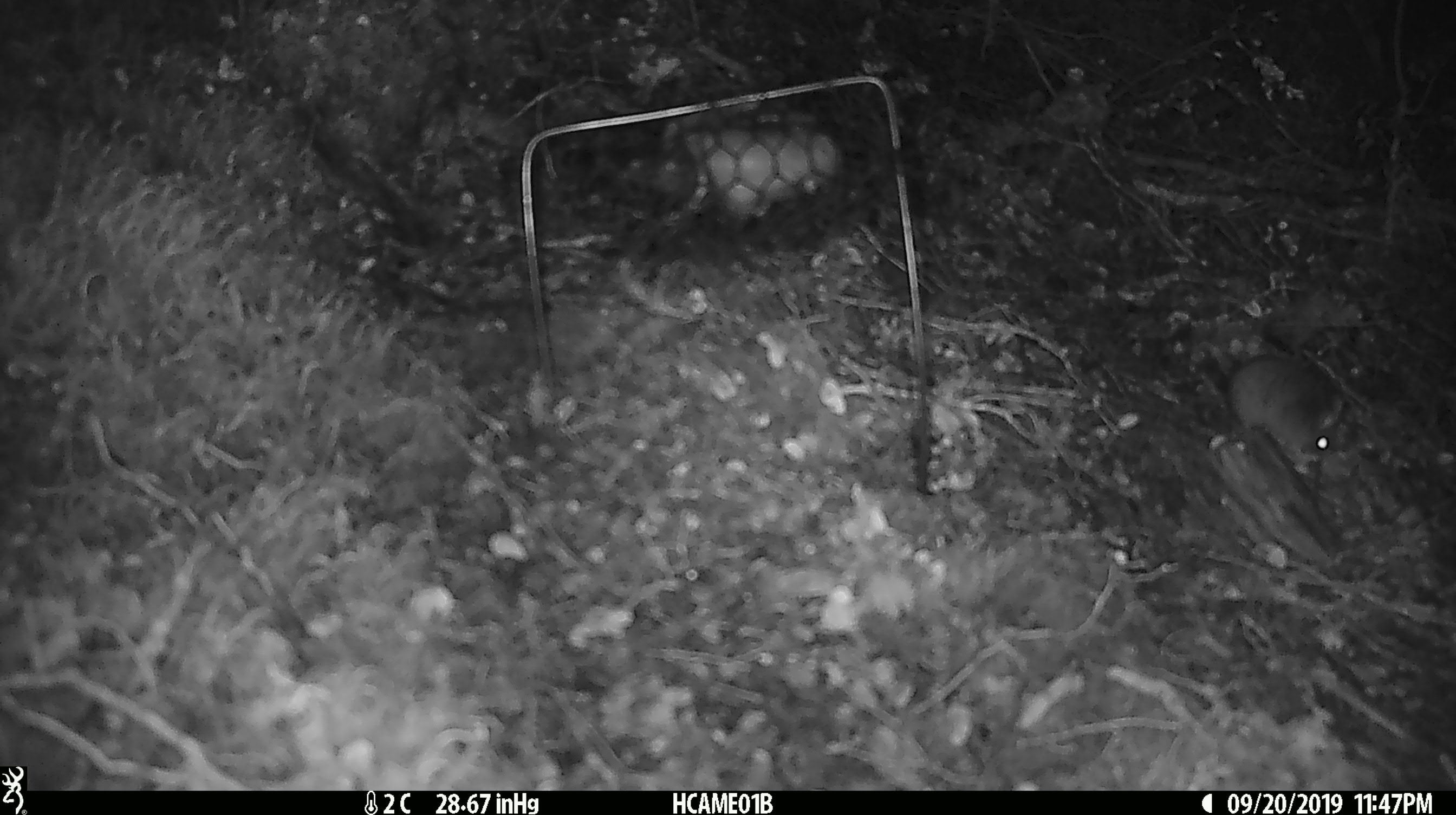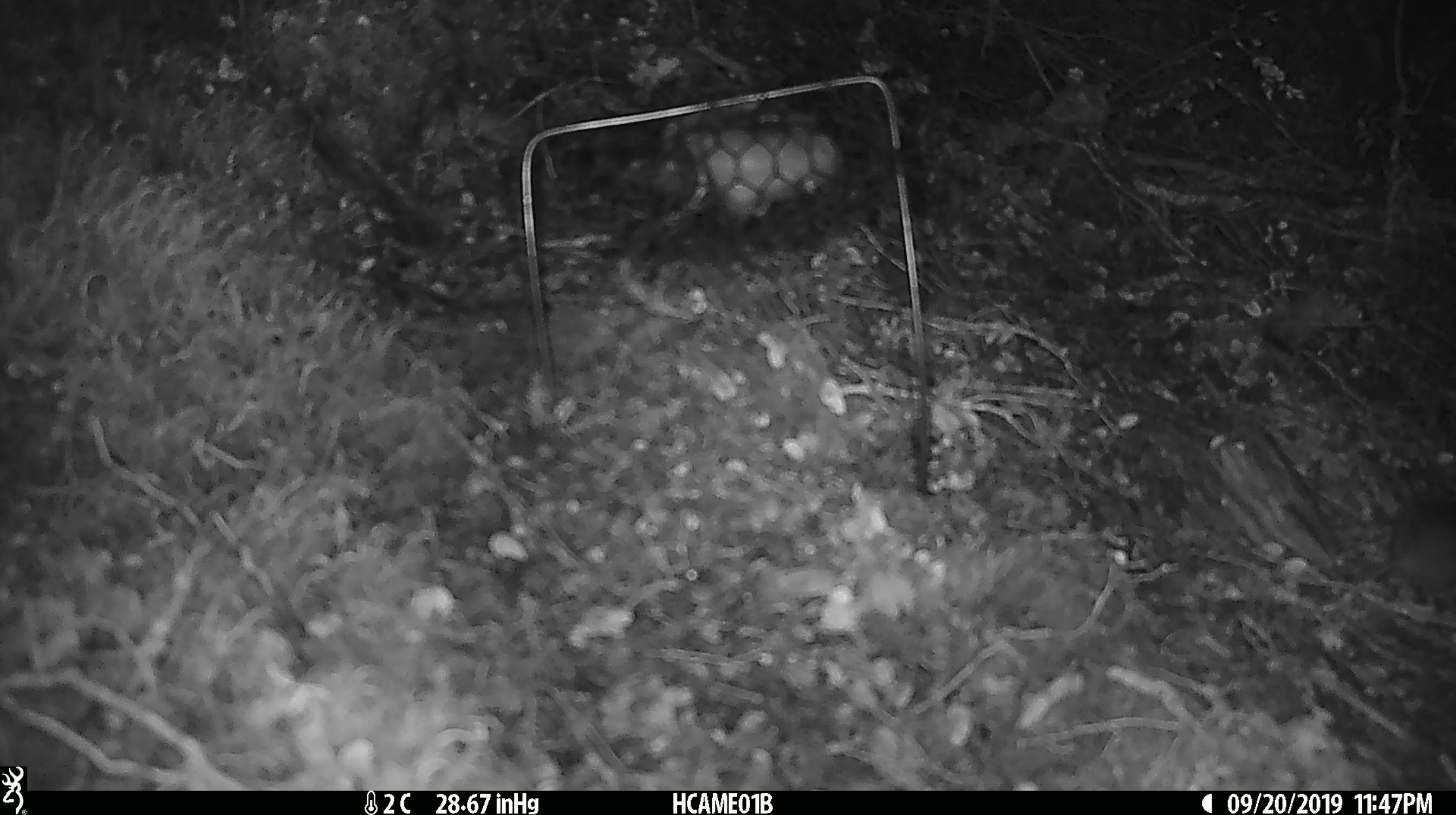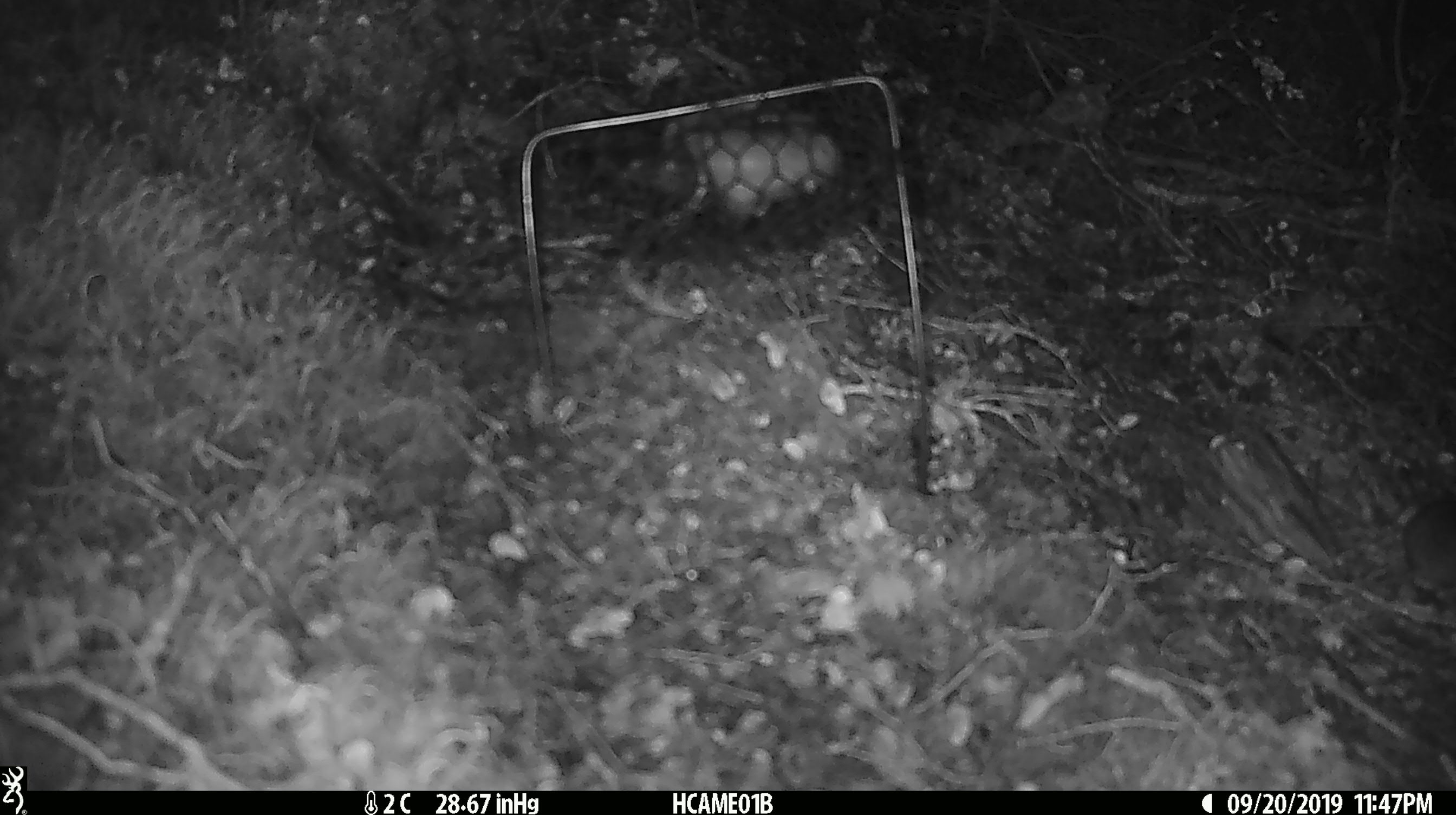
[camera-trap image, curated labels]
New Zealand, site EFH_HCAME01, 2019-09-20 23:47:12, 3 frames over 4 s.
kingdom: Animalia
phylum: Chordata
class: Mammalia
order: Rodentia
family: Muridae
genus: Mus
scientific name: Mus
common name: mouse